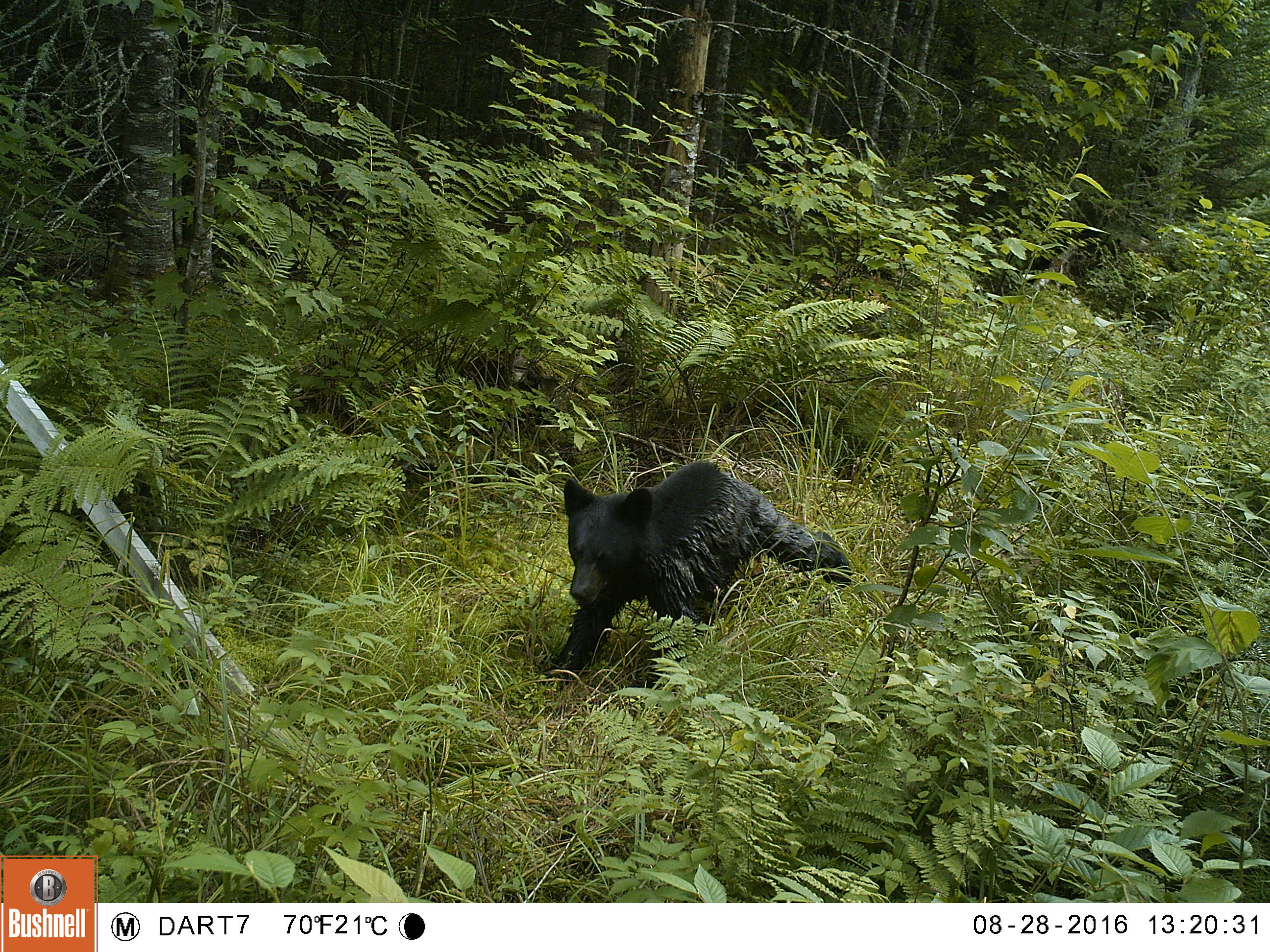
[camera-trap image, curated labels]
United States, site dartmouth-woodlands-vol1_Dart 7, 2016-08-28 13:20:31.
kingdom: Animalia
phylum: Chordata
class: Mammalia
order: Carnivora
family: Ursidae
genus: Ursus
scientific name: Ursus americanus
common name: black bear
Black bear (Ursus americanus).